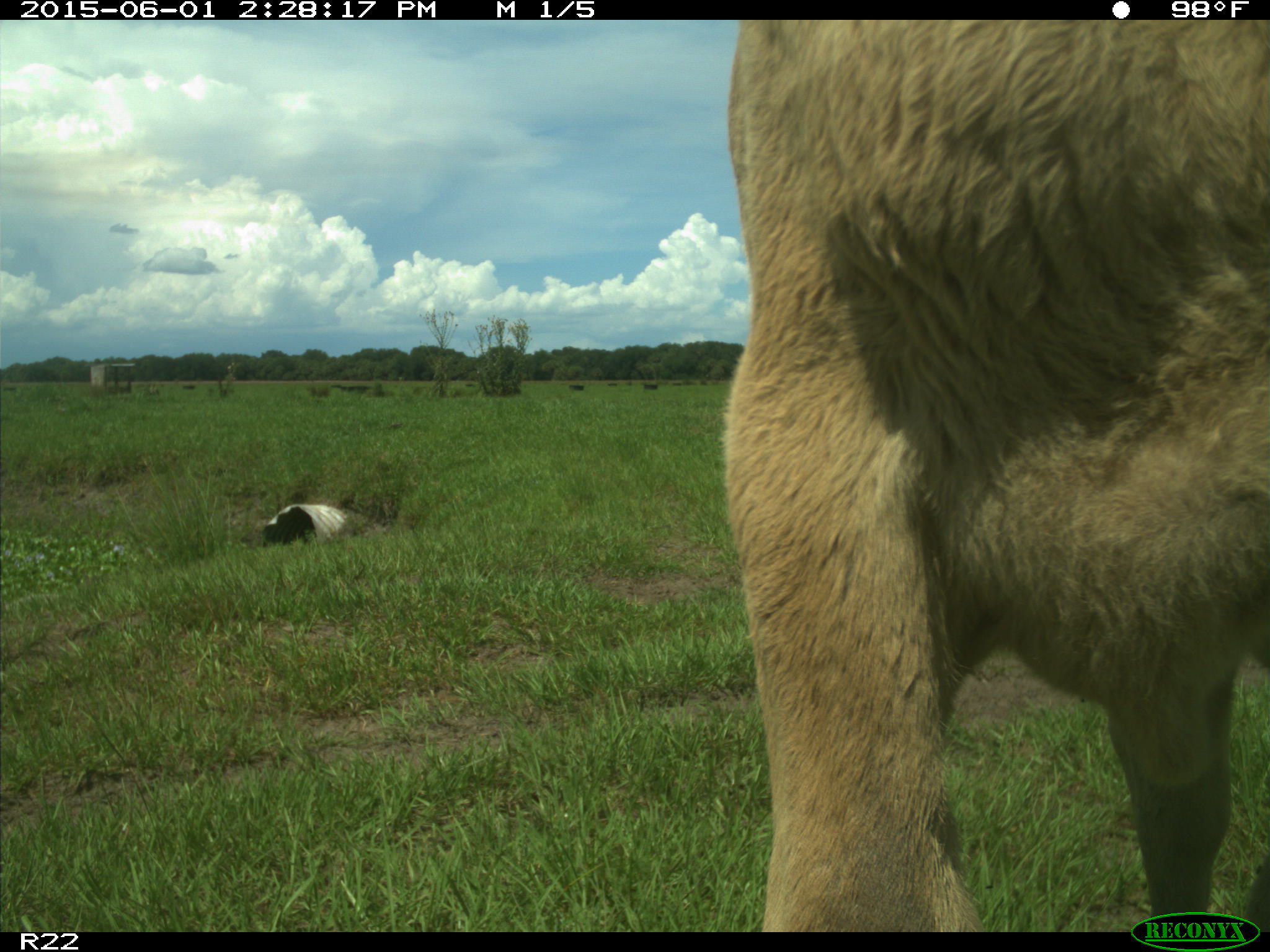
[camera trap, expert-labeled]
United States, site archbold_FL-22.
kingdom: Animalia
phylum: Chordata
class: Mammalia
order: Artiodactyla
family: Bovidae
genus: Bos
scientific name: Bos taurus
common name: domestic cow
Bos taurus (domestic cow).